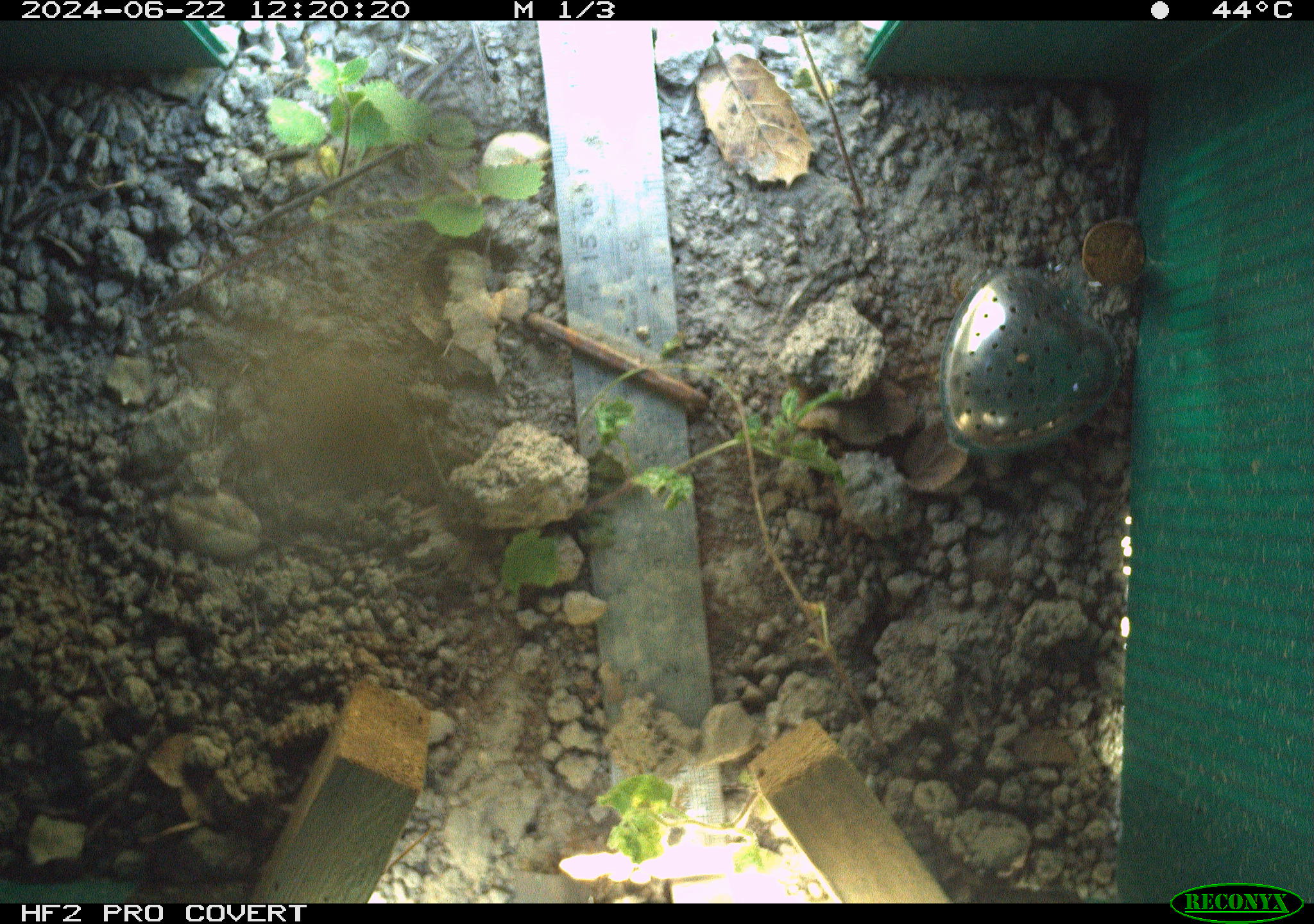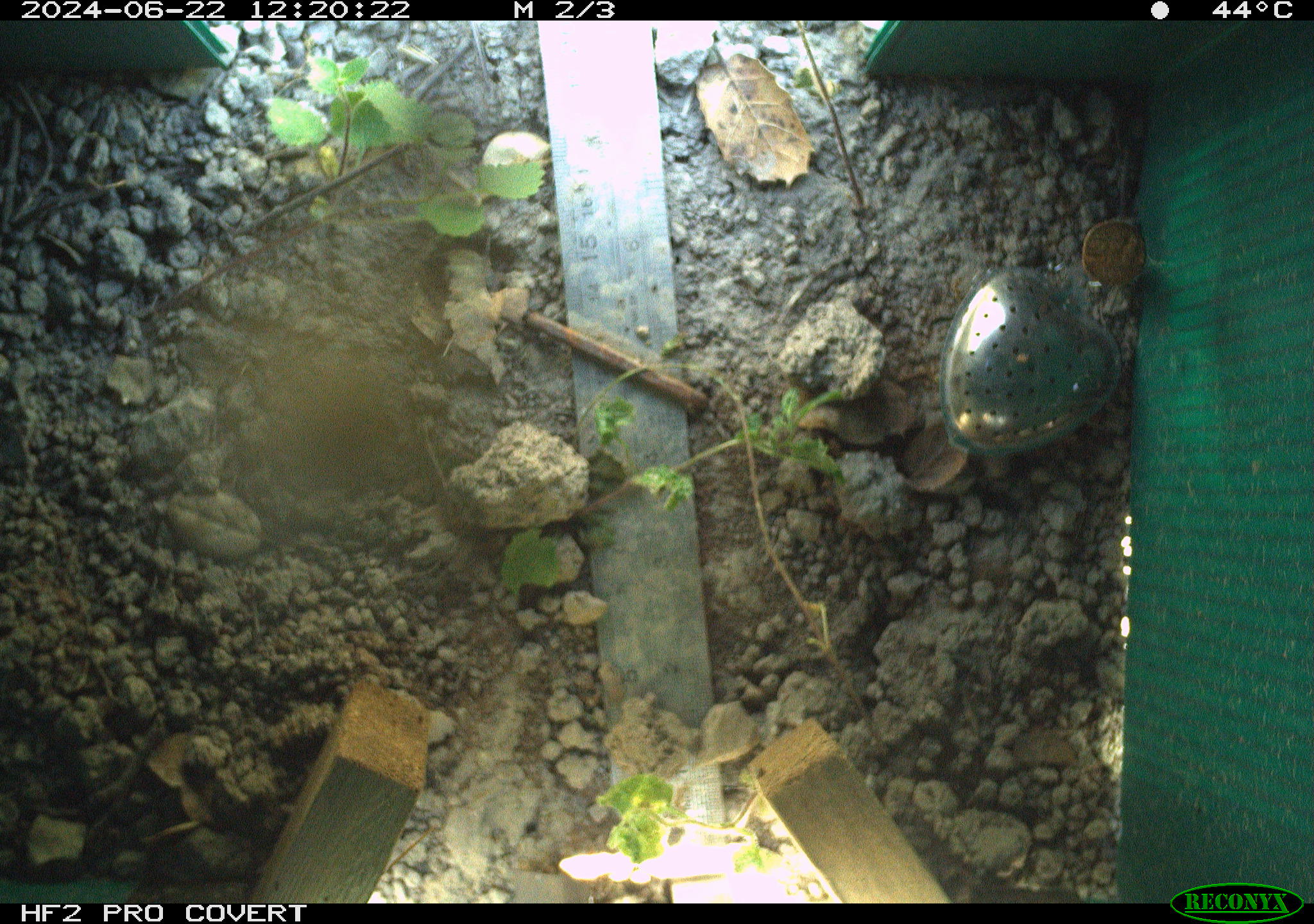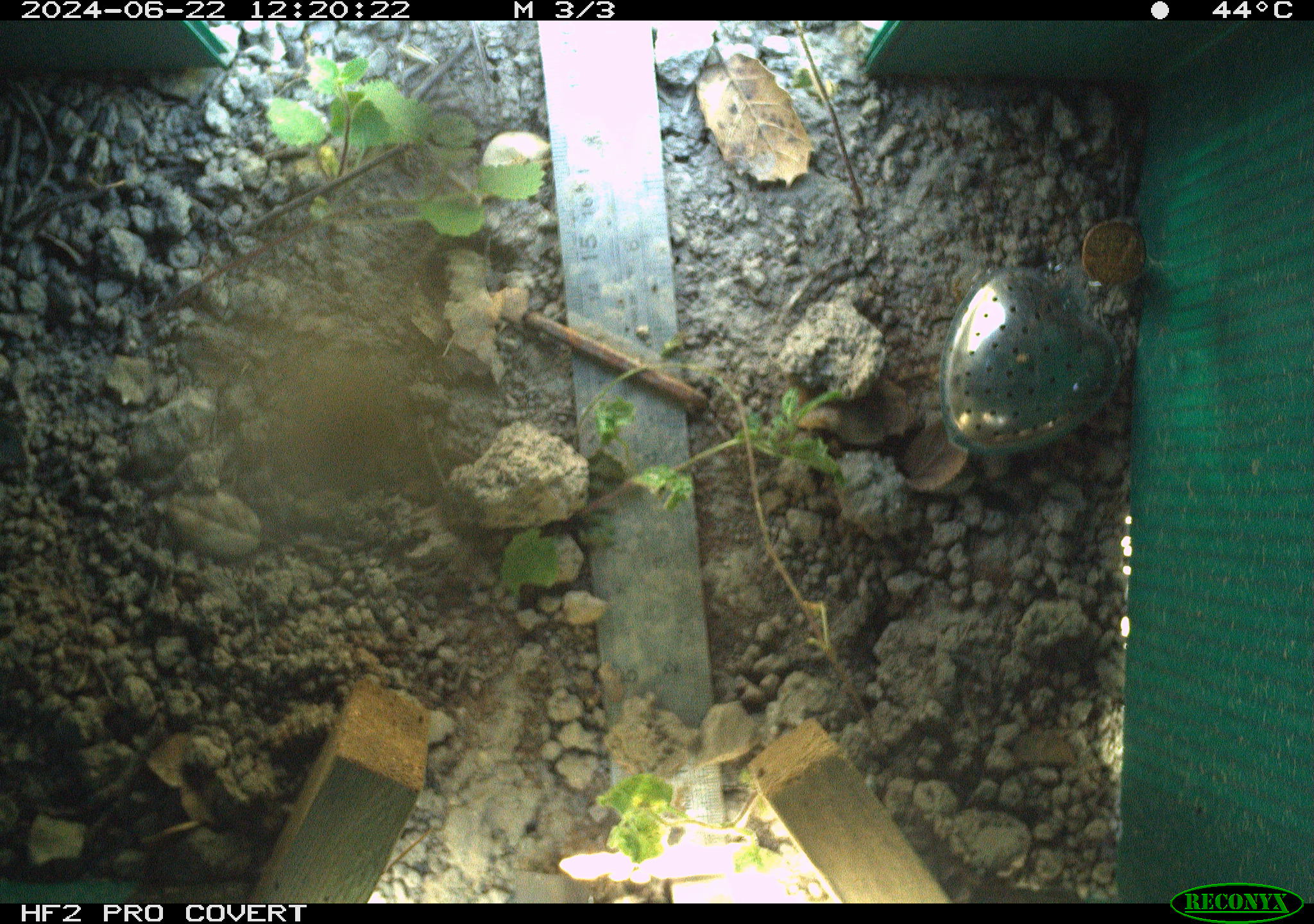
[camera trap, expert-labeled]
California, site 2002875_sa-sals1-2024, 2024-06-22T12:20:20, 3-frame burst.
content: unidentified animal